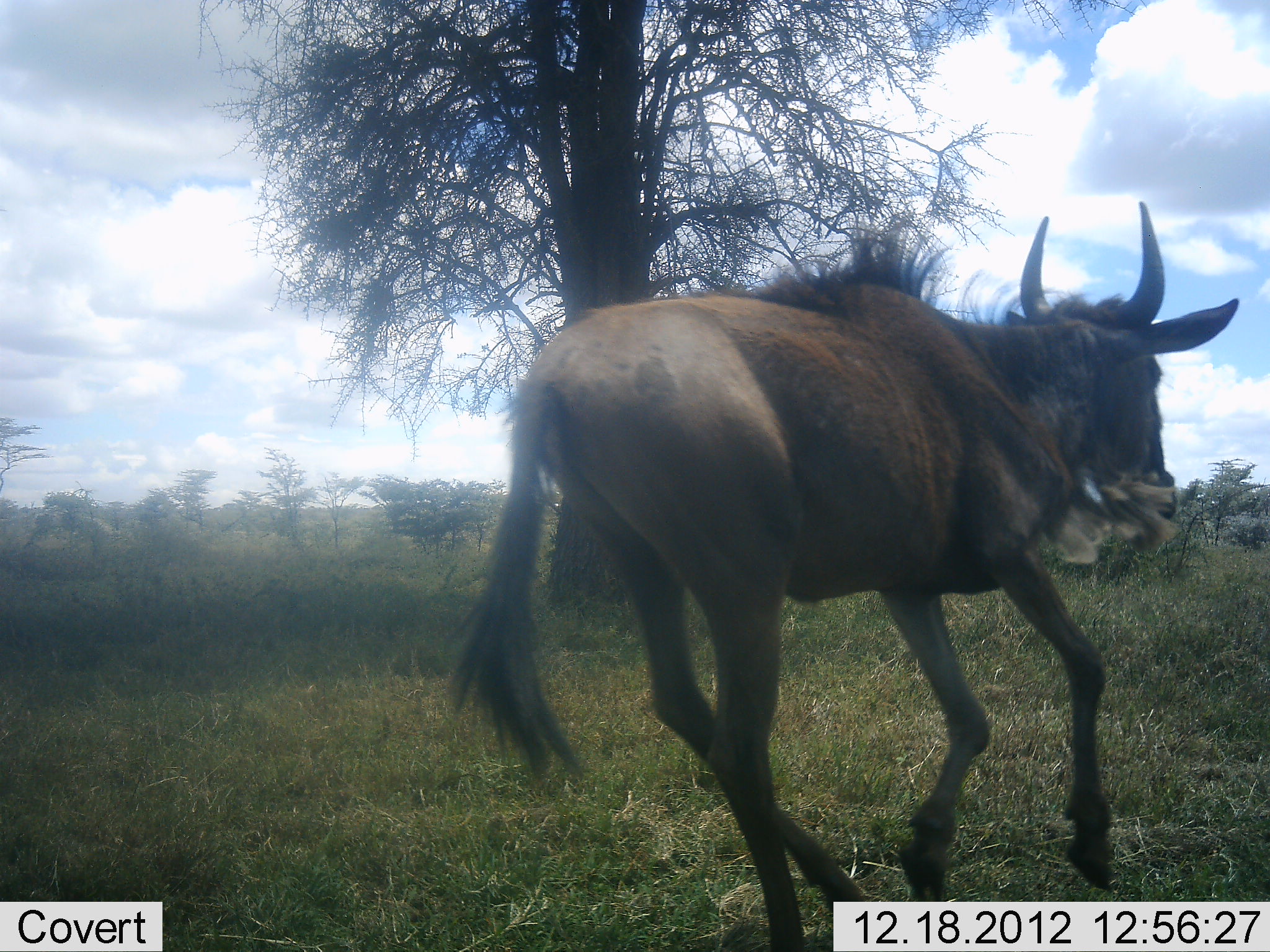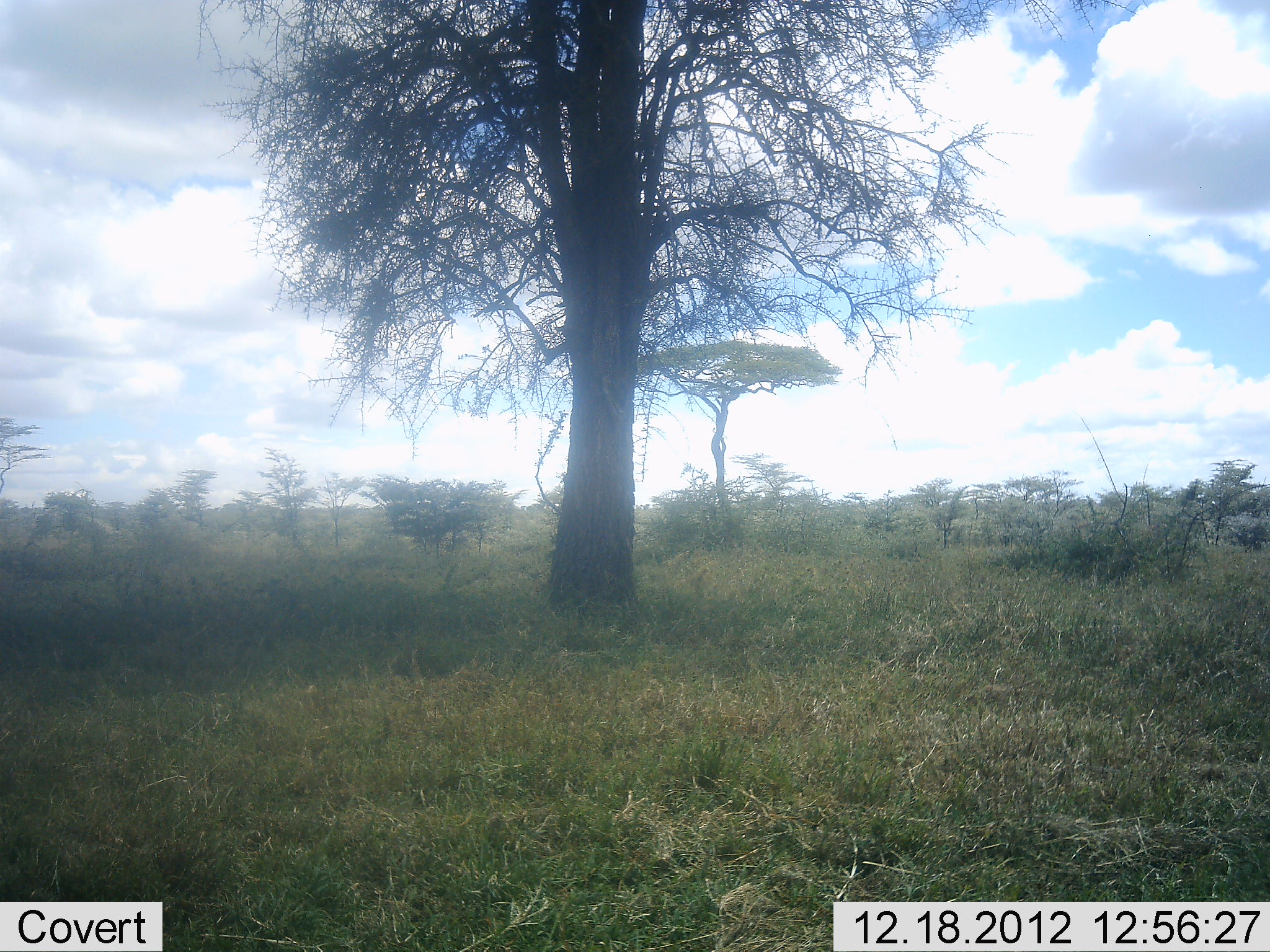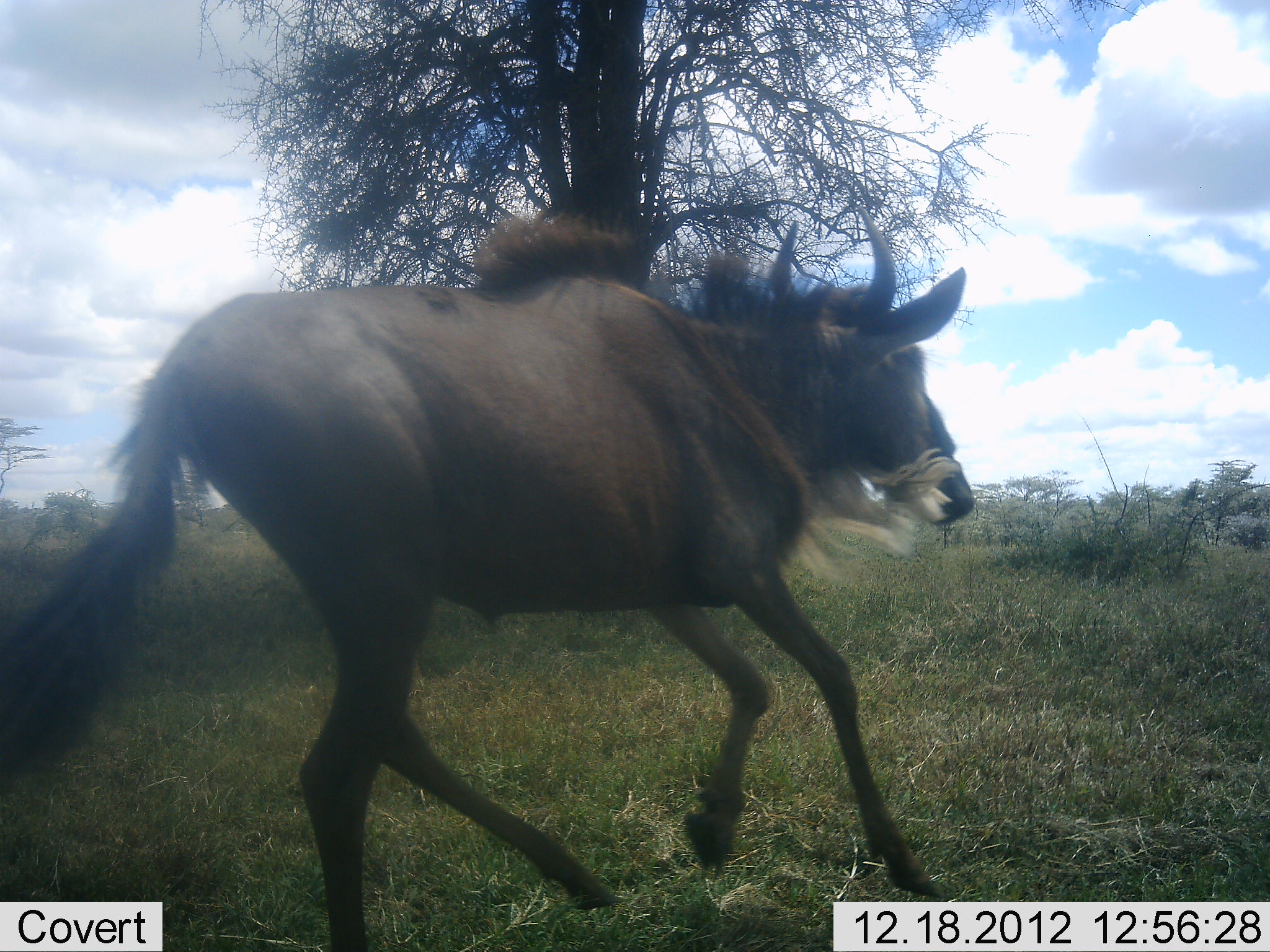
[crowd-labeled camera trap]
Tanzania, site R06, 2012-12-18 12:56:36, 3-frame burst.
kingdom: Animalia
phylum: Chordata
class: Mammalia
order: Artiodactyla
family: Bovidae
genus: Connochaetes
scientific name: Connochaetes taurinus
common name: blue wildebeest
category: wildebeest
Wildebeest (blue wildebeest) (Connochaetes taurinus), count 1. Behavior (volunteer vote fractions): standing 4%, resting 0%, moving 100%, interacting 0%. Young present (vote fraction): 8%. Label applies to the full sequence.